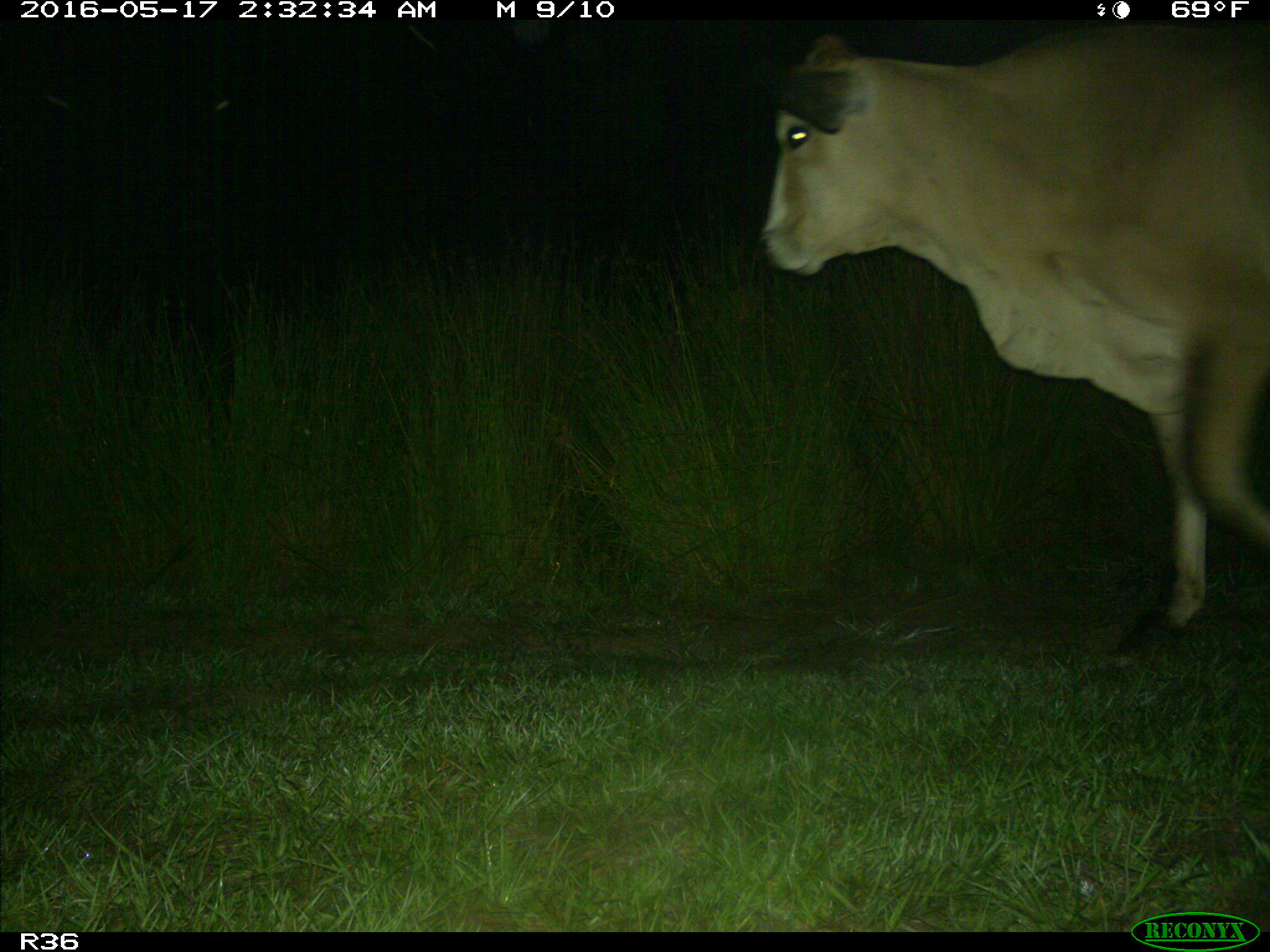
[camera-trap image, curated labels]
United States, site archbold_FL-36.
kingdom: Animalia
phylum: Chordata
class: Mammalia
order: Artiodactyla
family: Bovidae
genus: Bos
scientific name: Bos taurus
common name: domestic cow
Bos taurus (domestic cow).